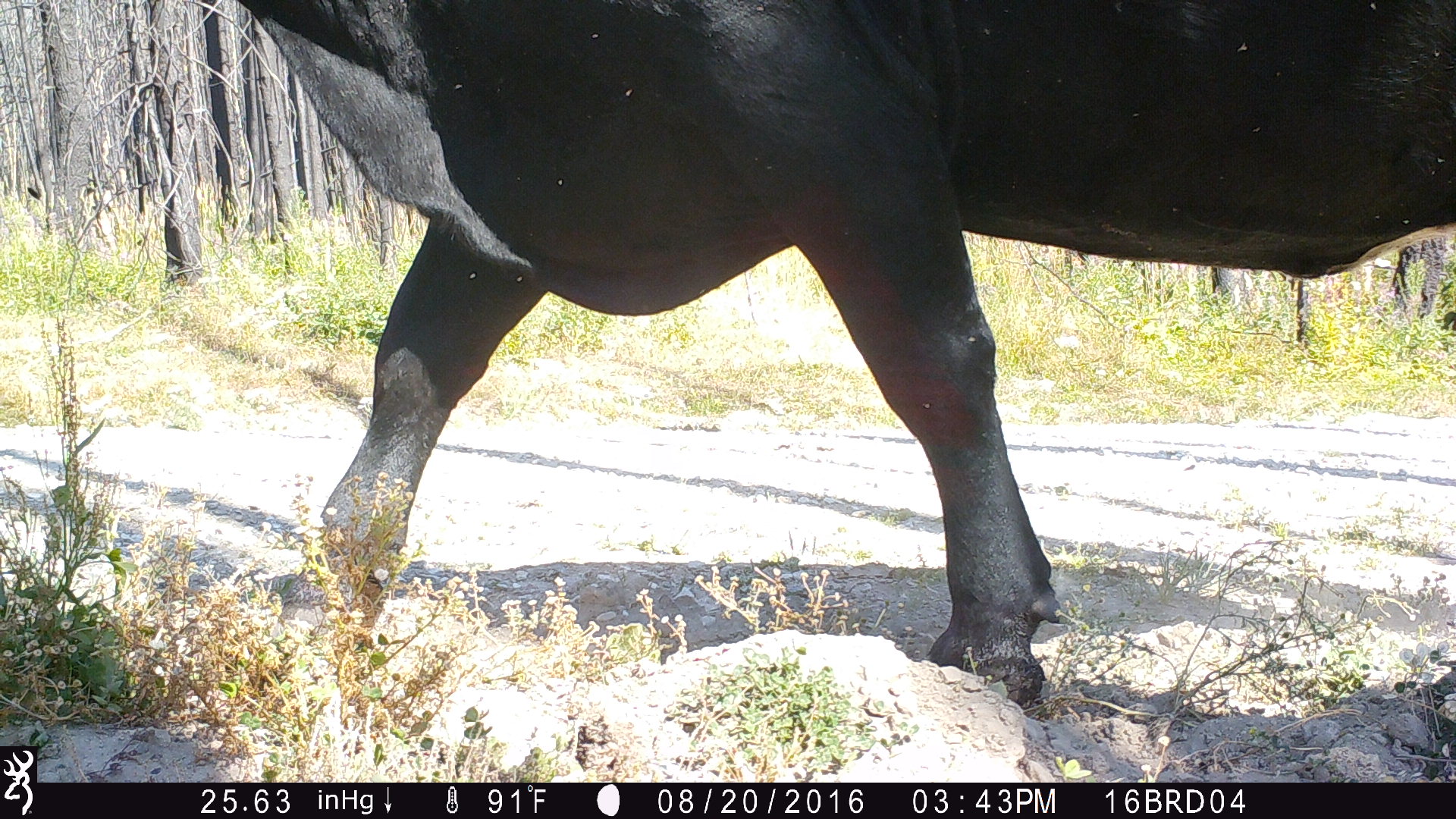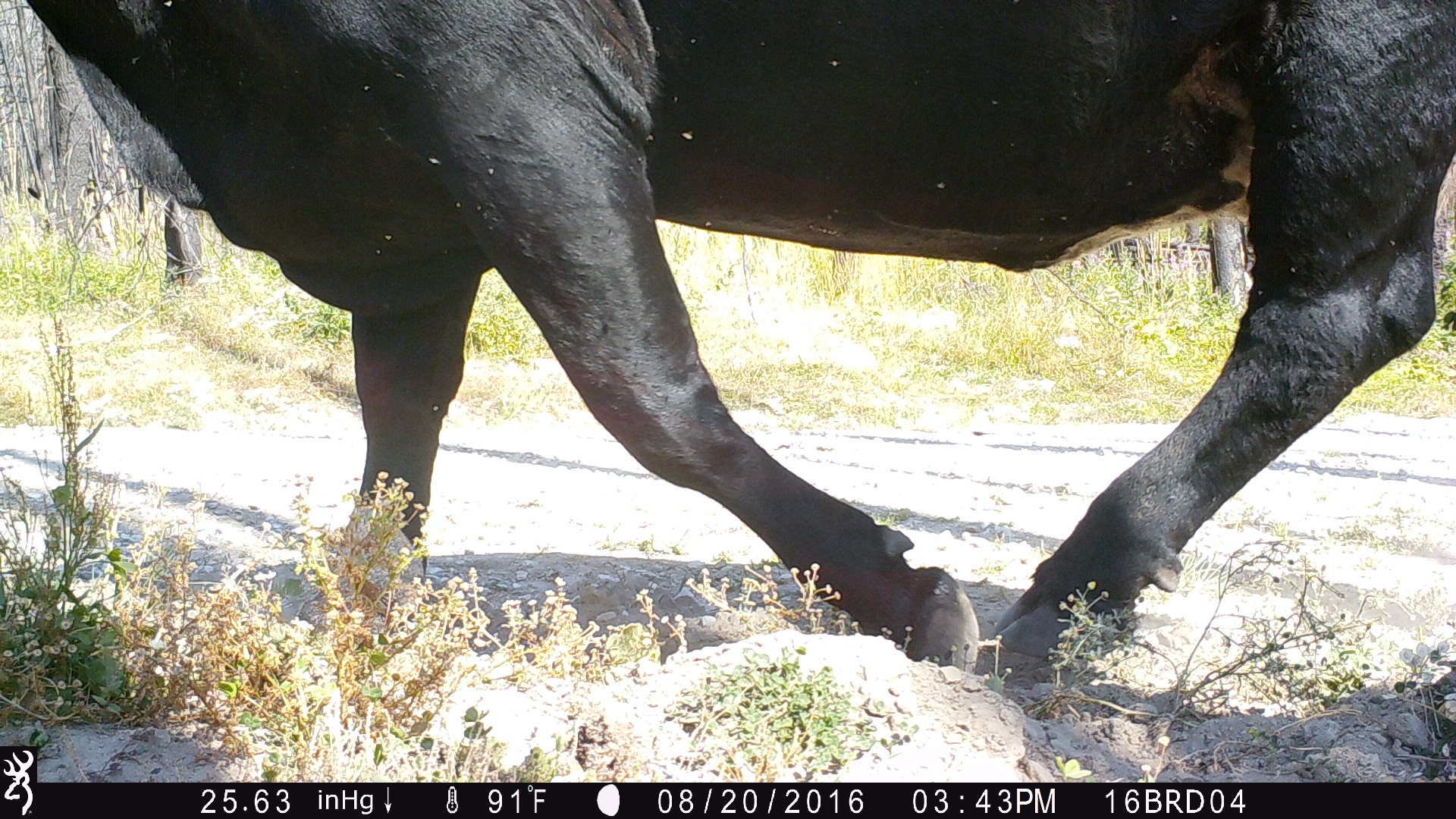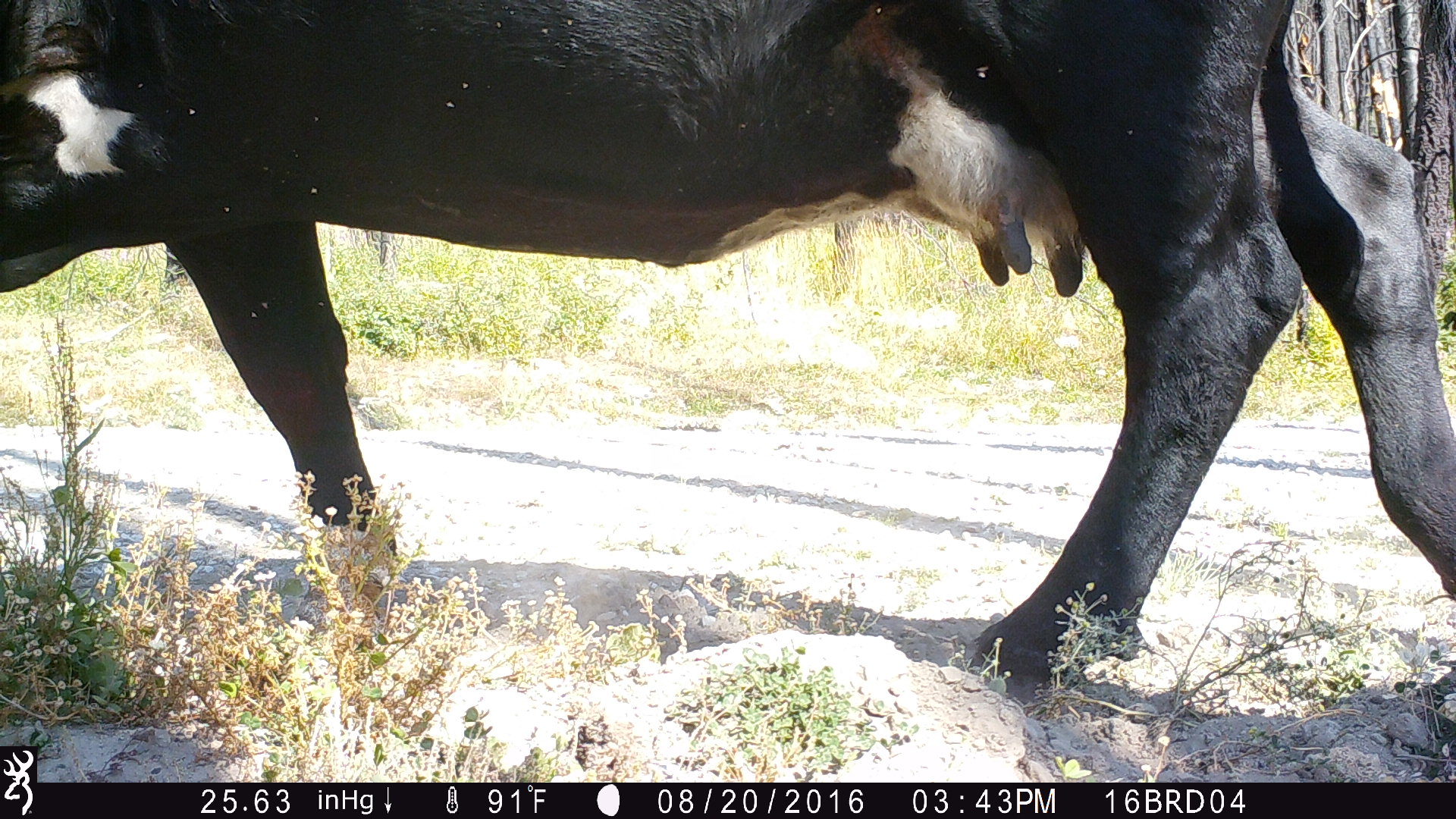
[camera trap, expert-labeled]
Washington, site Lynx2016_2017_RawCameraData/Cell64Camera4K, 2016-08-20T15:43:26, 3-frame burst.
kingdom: Animalia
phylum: Chordata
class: Mammalia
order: Artiodactyla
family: Bovidae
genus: Bos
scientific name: Bos taurus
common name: domestic cattle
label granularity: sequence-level